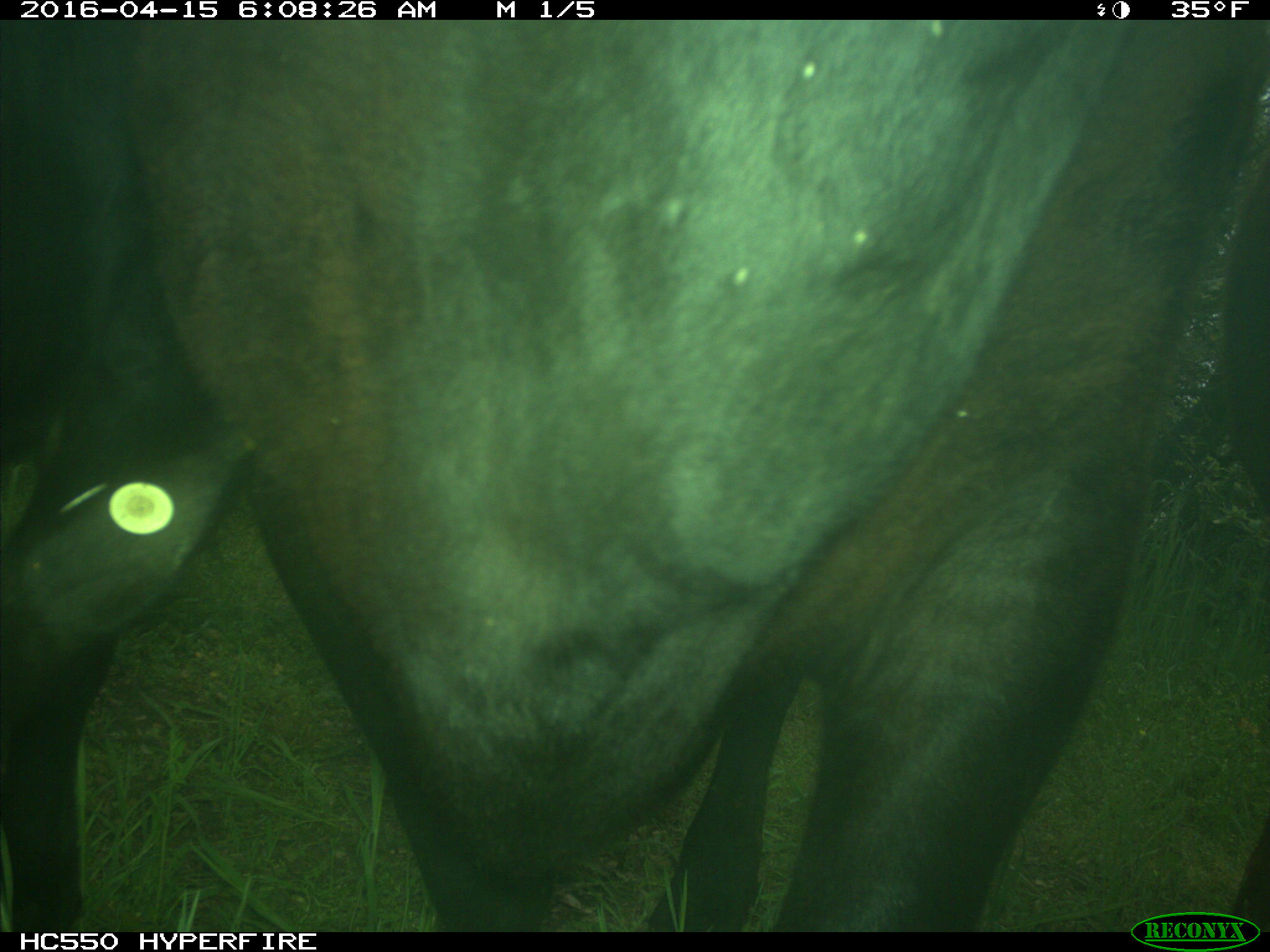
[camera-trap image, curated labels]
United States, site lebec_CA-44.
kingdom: Animalia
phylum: Chordata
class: Mammalia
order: Artiodactyla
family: Bovidae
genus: Bos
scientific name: Bos taurus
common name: domestic cow